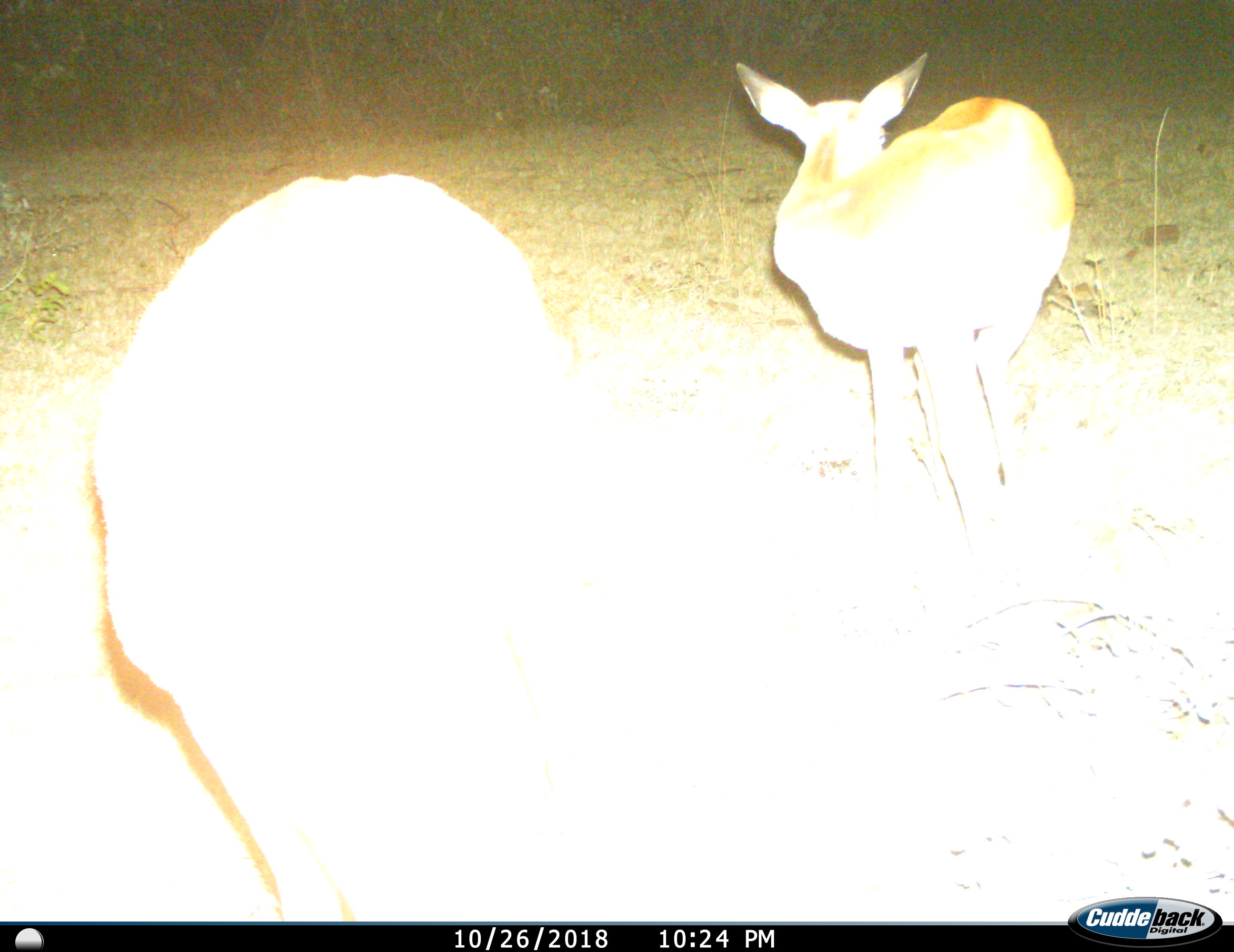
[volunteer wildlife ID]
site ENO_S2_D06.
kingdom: Animalia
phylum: Chordata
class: Mammalia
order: Artiodactyla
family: Bovidae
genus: Aepyceros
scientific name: Aepyceros melampus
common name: impala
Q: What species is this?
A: Impala (Aepyceros melampus).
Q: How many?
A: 2.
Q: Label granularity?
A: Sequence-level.